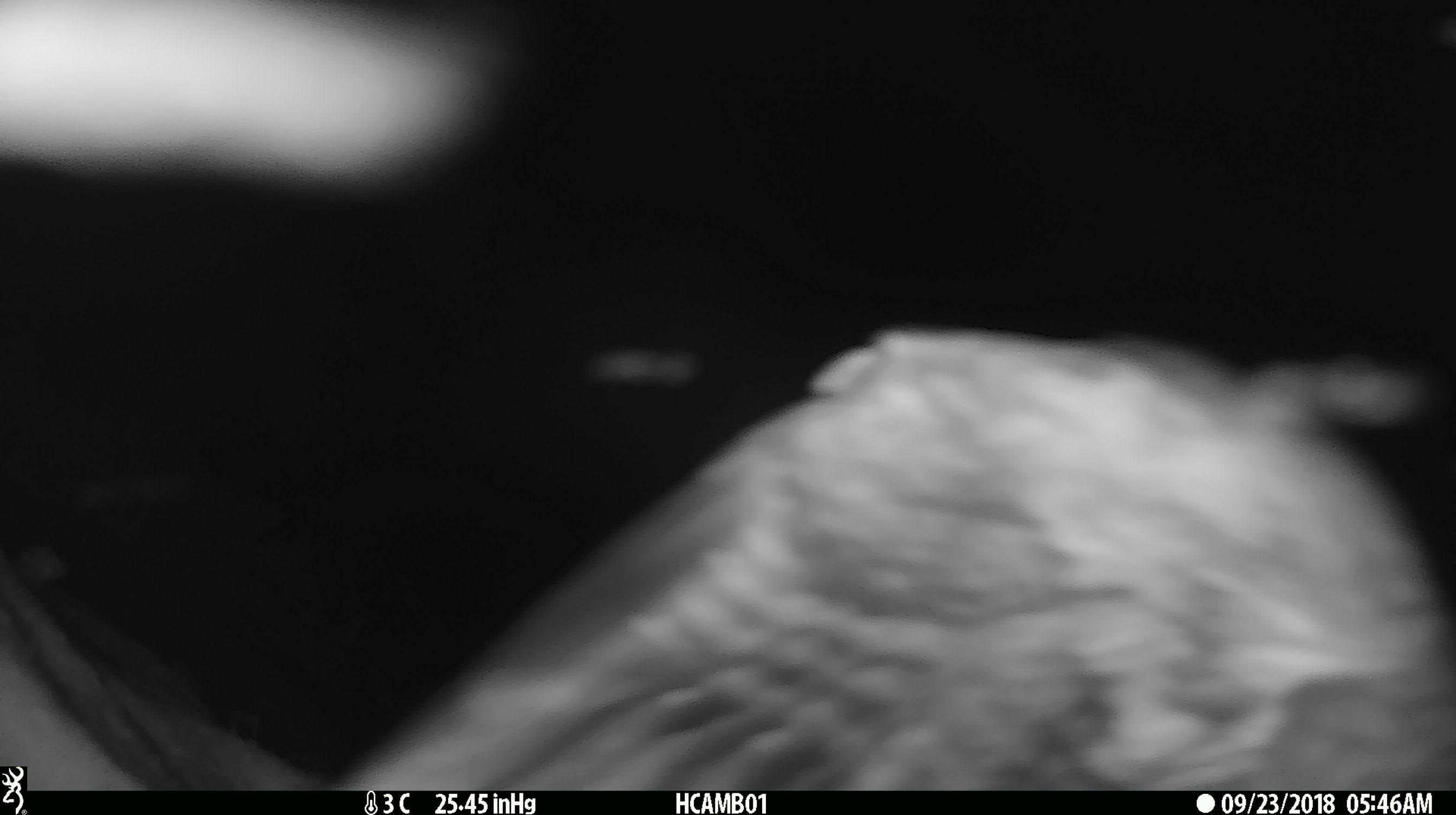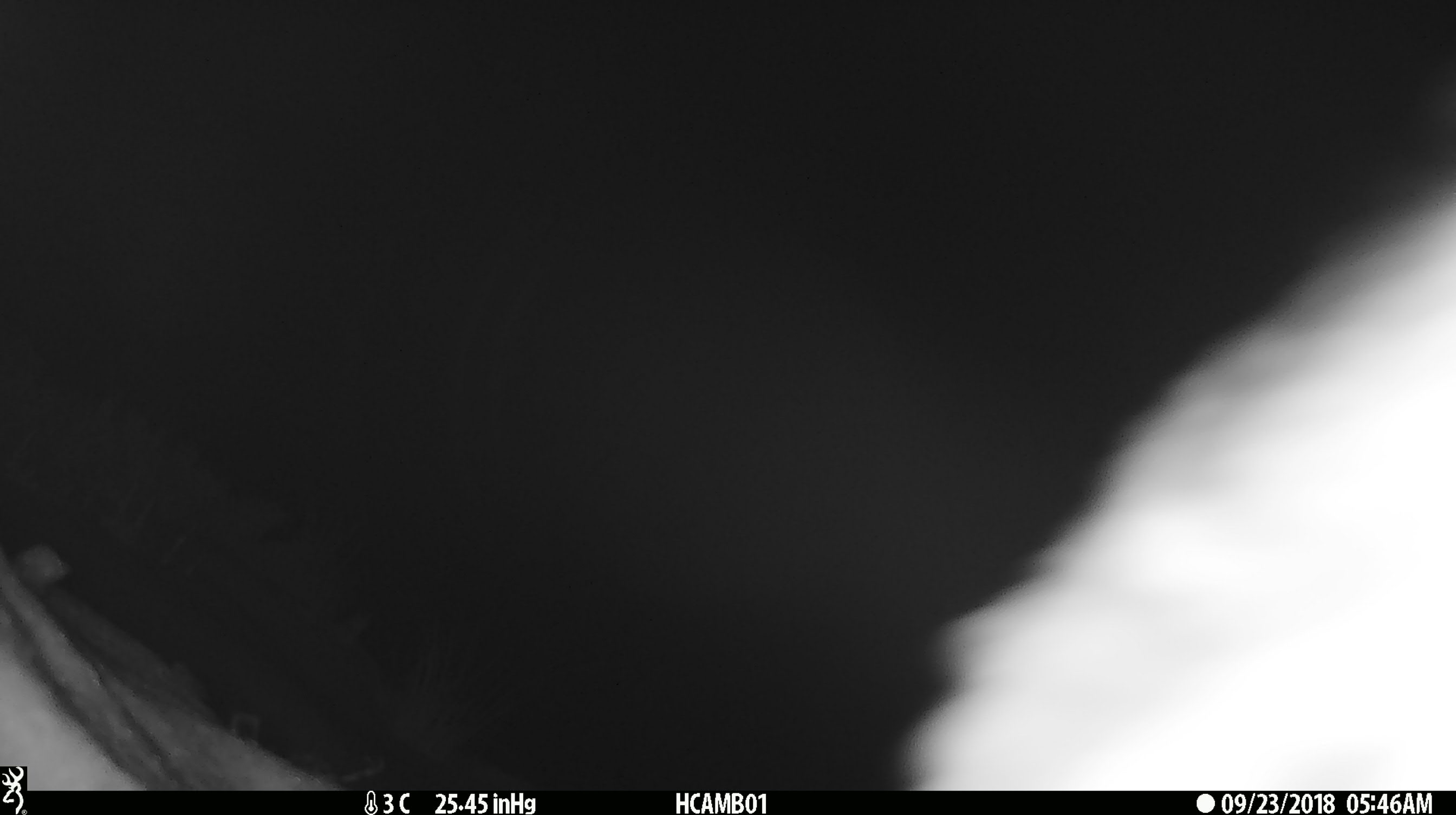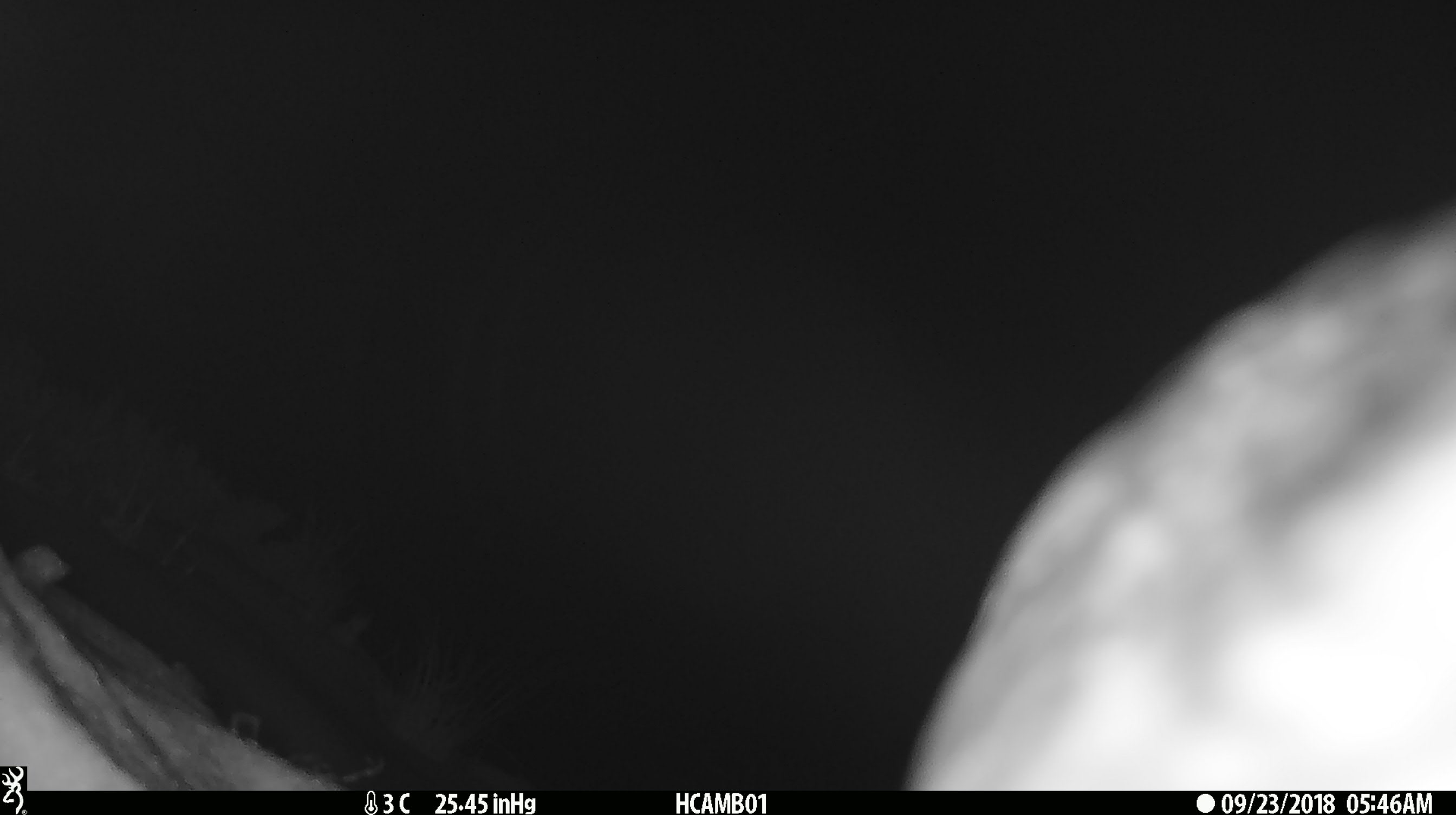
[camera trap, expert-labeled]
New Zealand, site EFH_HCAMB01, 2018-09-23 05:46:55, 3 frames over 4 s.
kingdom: Animalia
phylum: Chordata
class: Aves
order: Psittaciformes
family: Strigopidae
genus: Nestor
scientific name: Nestor notabilis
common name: kea